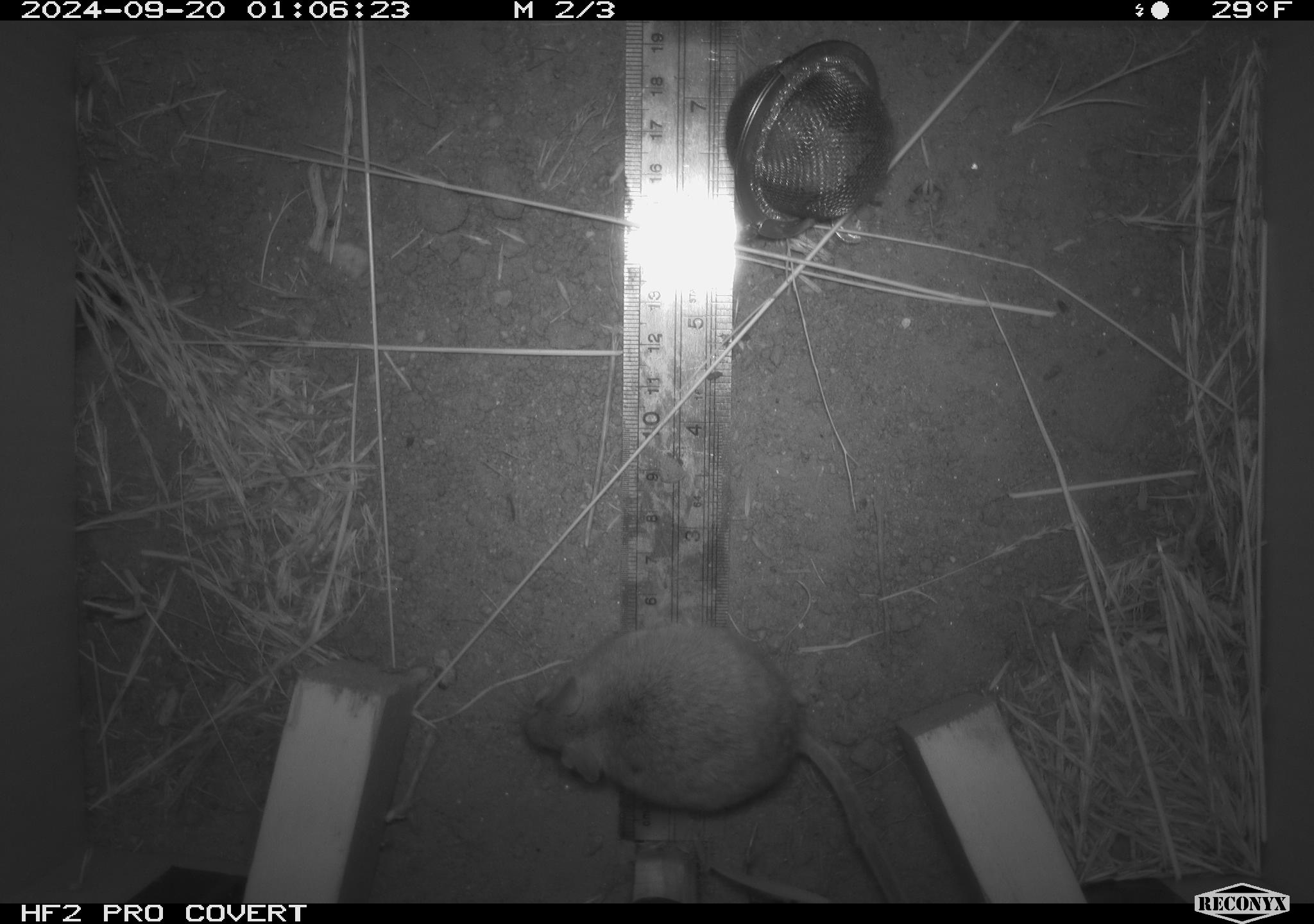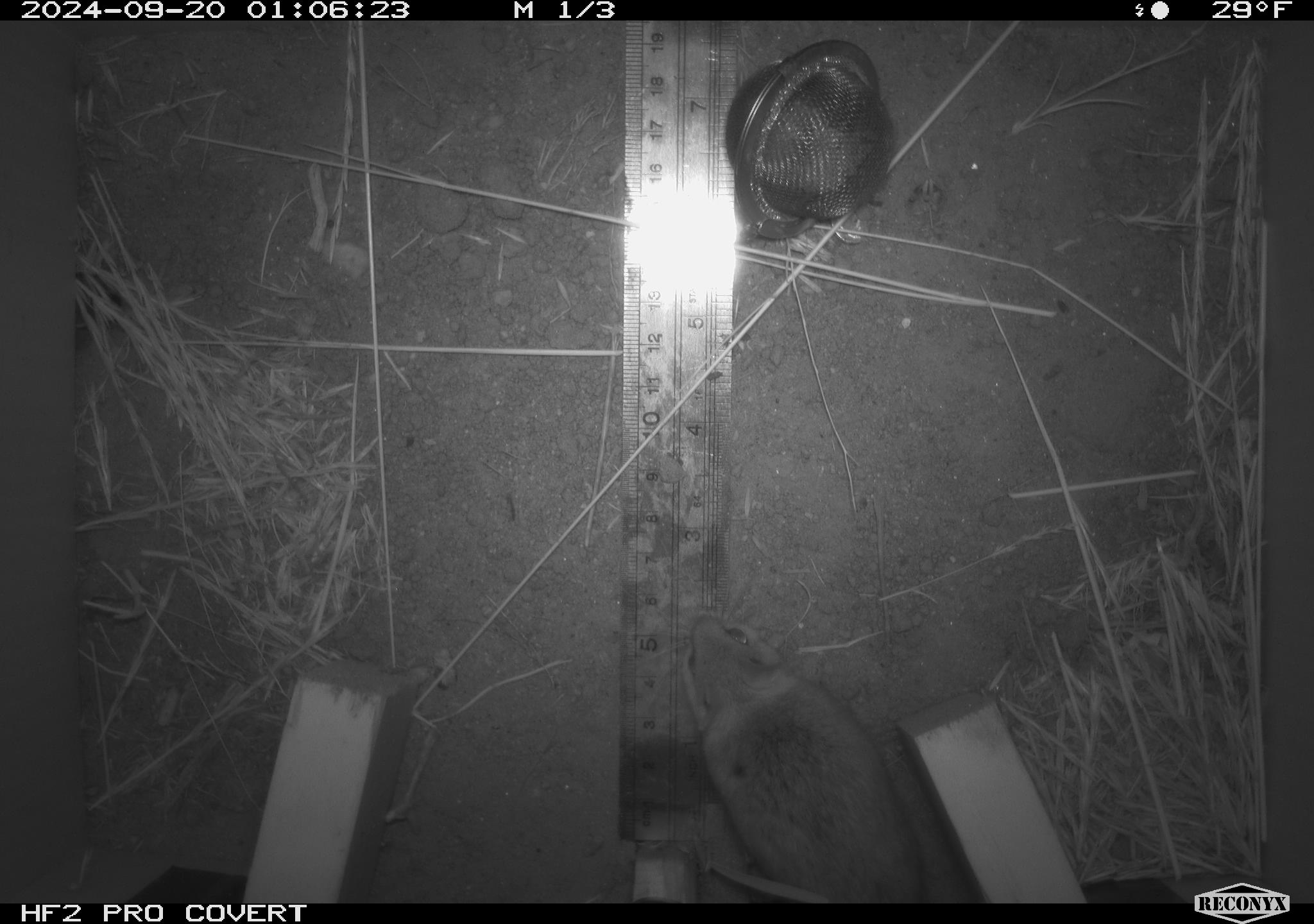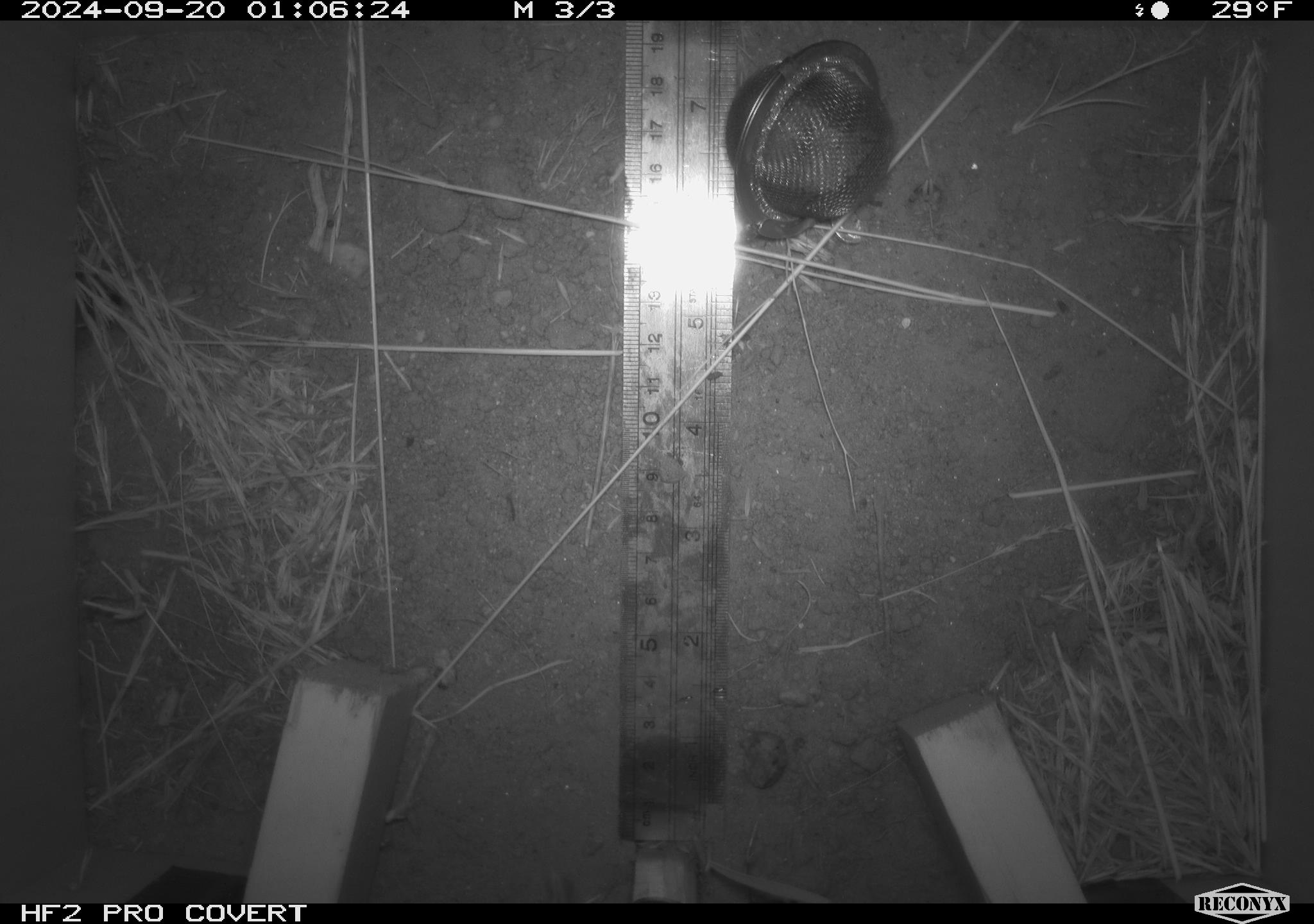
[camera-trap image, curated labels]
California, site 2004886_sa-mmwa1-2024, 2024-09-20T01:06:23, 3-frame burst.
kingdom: Animalia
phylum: Chordata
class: Mammalia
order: Rodentia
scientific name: Rodentia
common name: mouse species